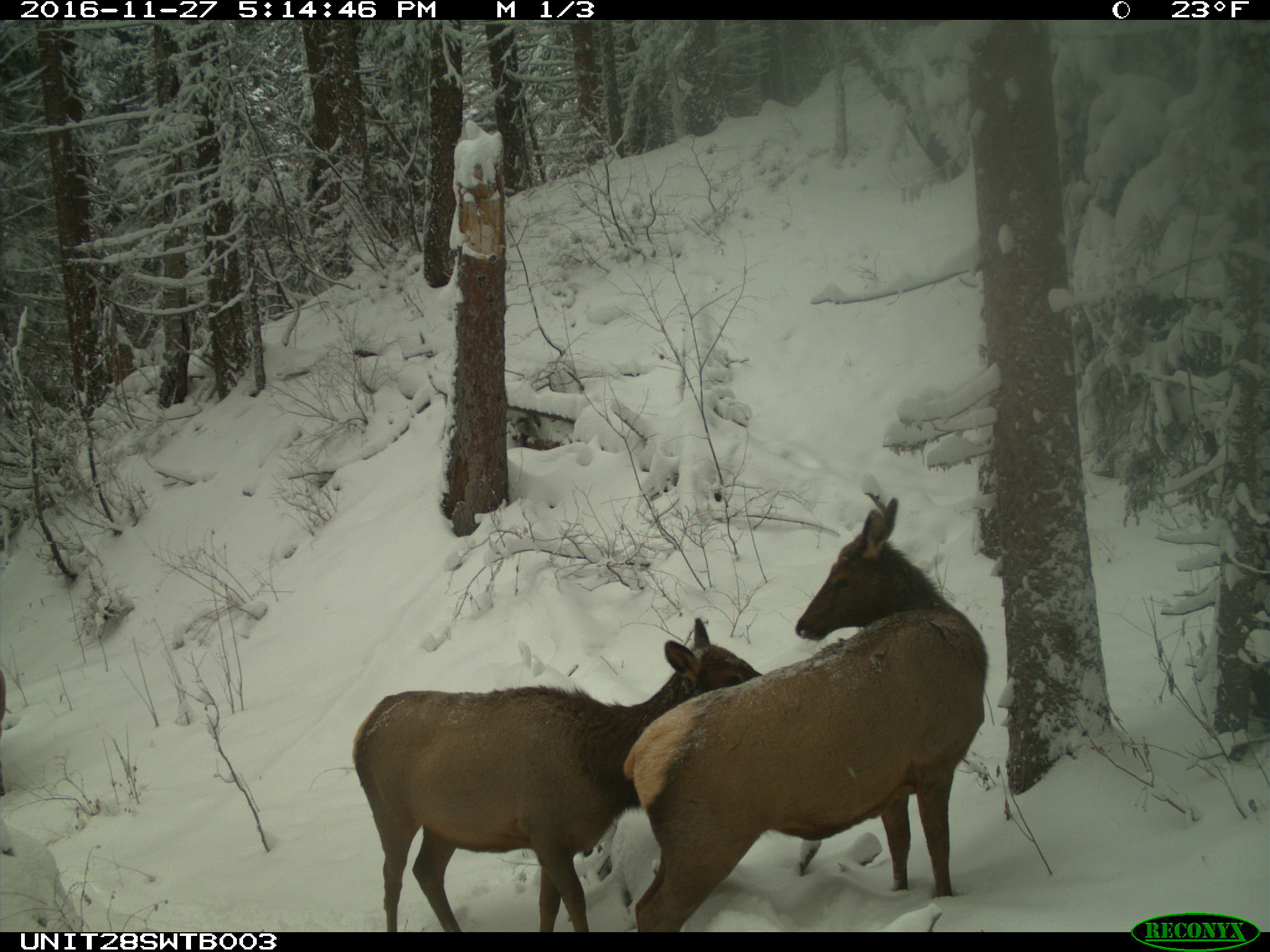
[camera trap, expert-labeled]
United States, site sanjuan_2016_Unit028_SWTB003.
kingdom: Animalia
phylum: Chordata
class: Mammalia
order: Artiodactyla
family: Cervidae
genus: Cervus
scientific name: Cervus elaphus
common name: red deer